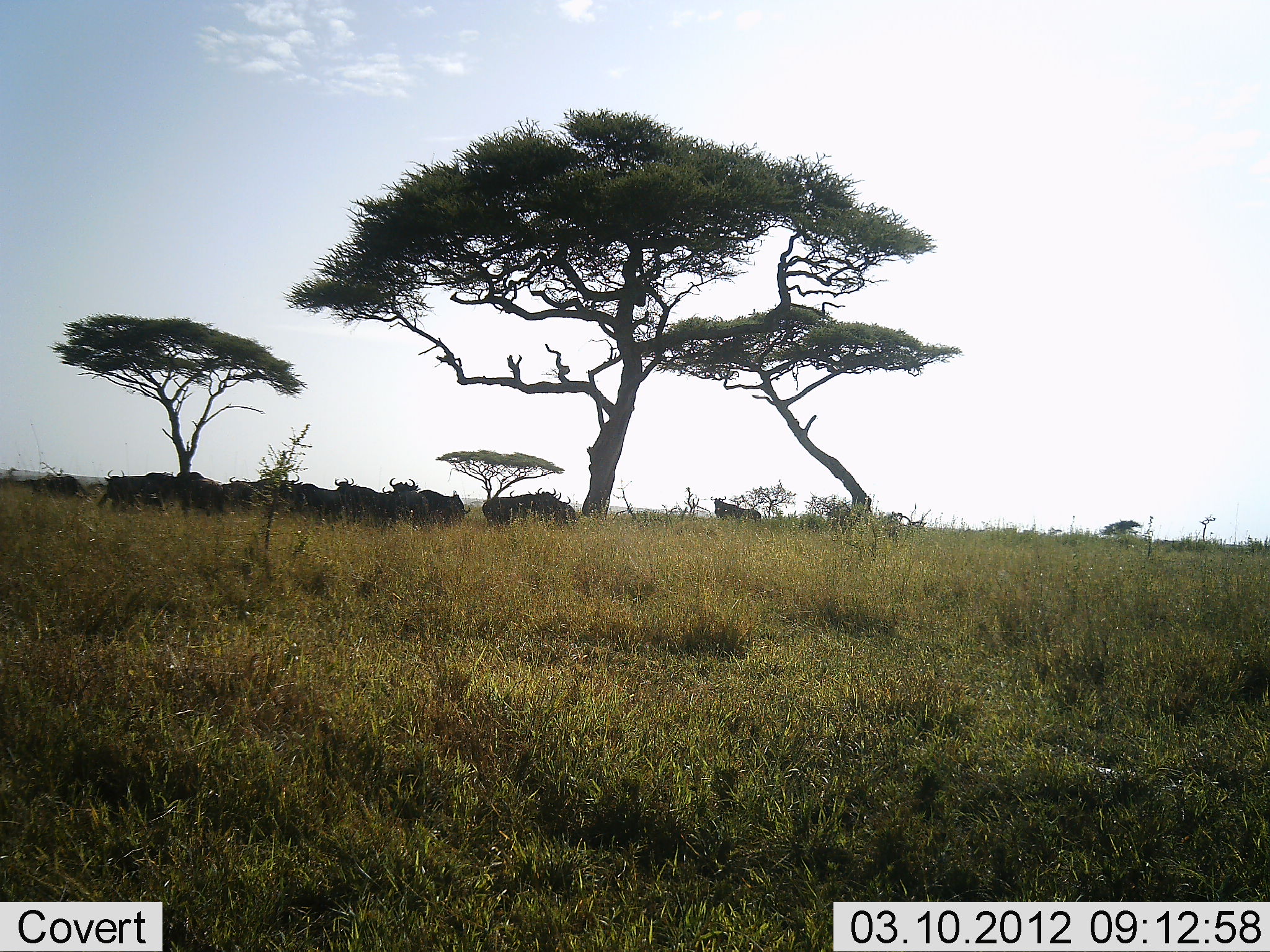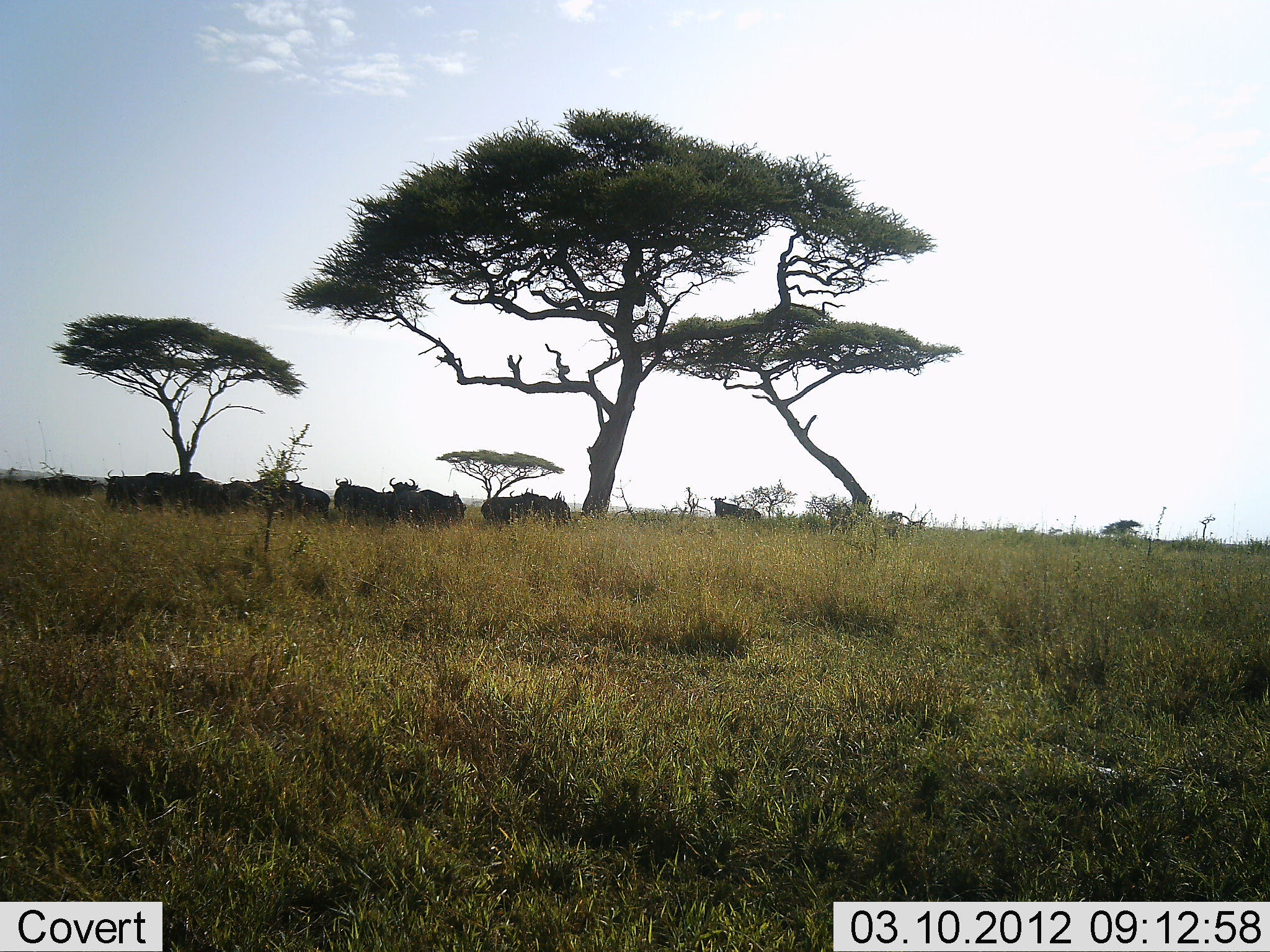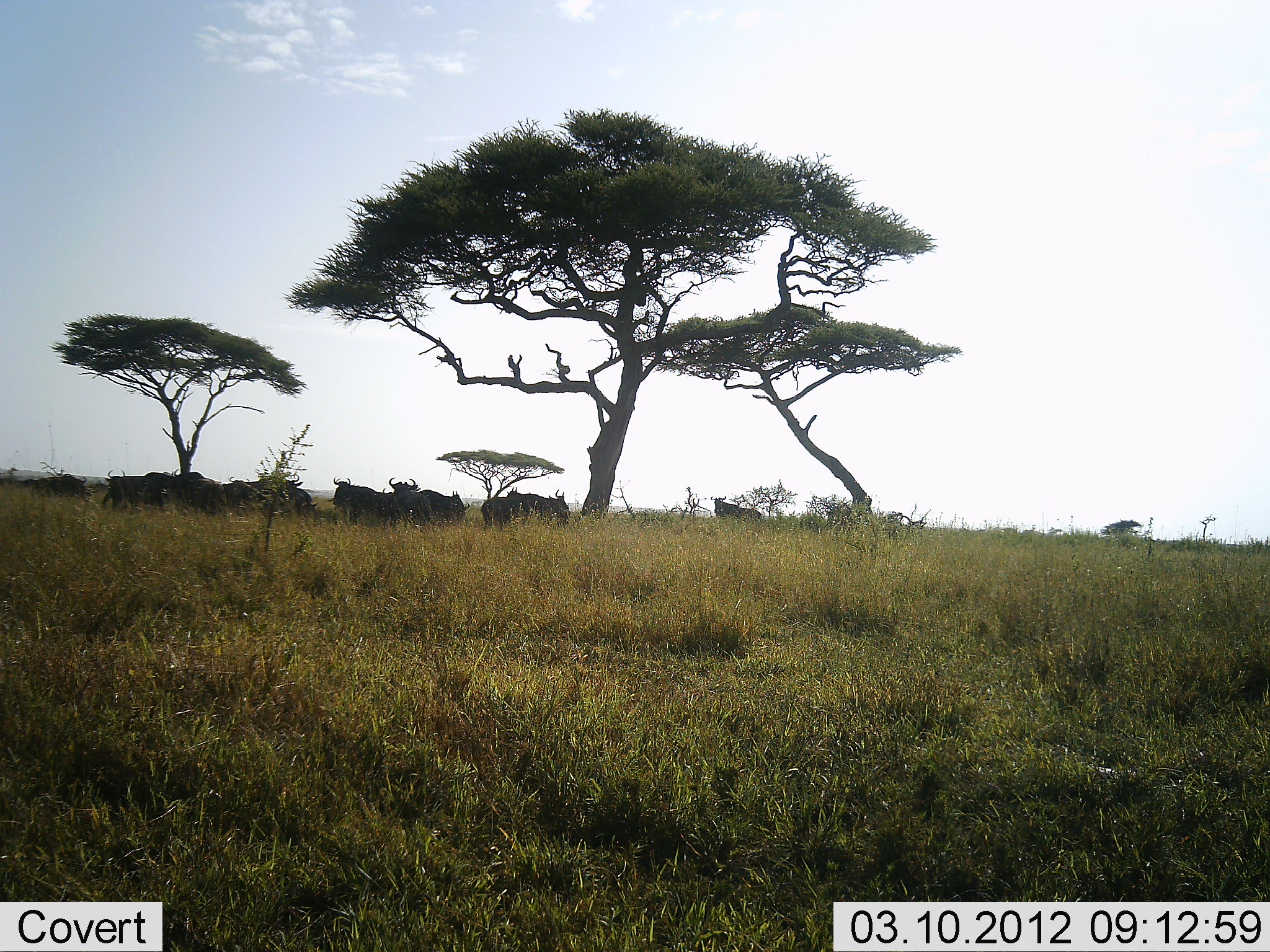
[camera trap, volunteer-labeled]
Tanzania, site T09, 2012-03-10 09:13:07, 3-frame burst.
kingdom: Animalia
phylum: Chordata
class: Mammalia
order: Artiodactyla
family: Bovidae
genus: Connochaetes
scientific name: Connochaetes taurinus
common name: blue wildebeest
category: wildebeest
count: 11-50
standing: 83%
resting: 25%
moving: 25%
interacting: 0%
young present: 0%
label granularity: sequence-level